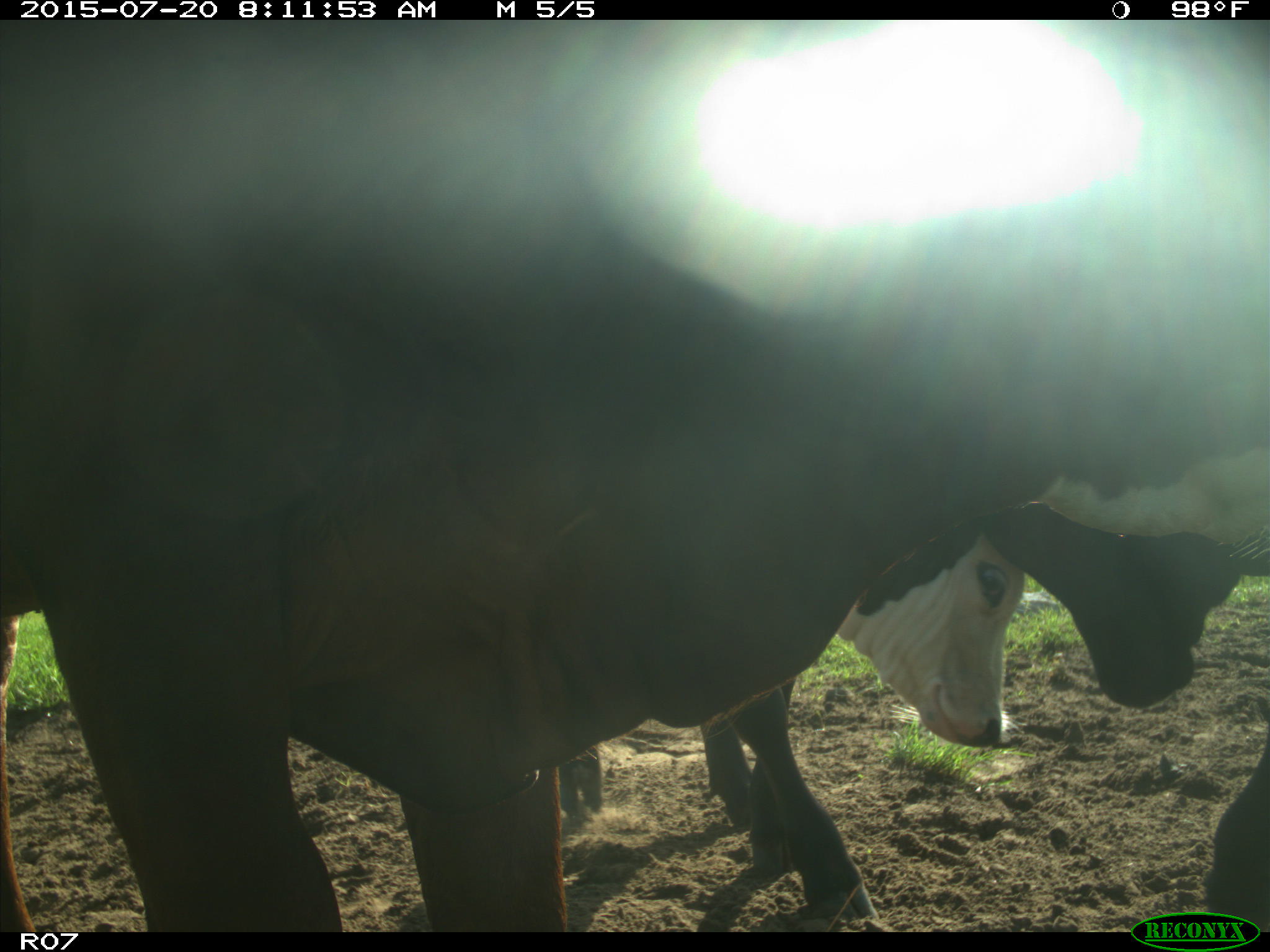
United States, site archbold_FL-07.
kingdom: Animalia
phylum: Chordata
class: Mammalia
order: Artiodactyla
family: Bovidae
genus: Bos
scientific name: Bos taurus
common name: domestic cow